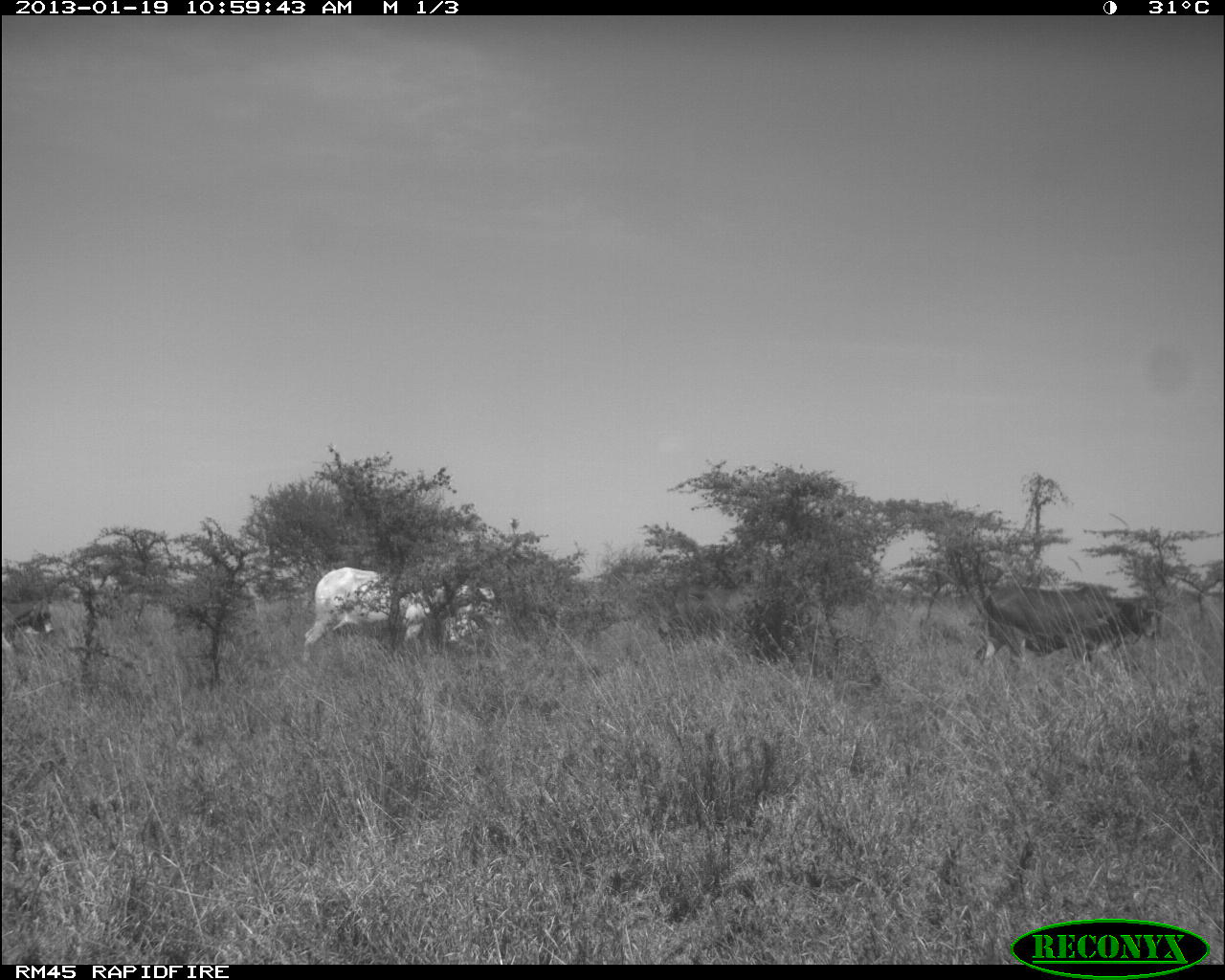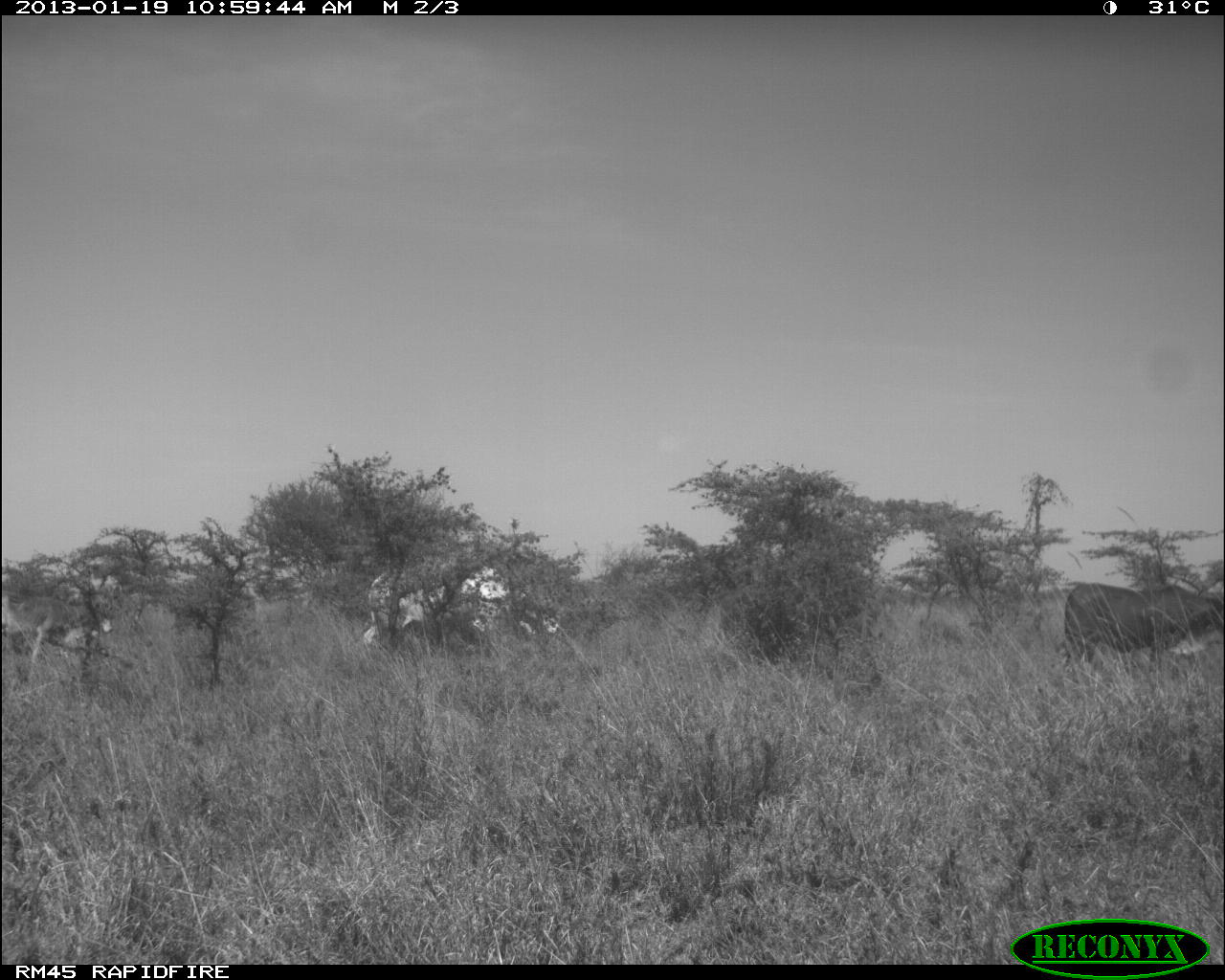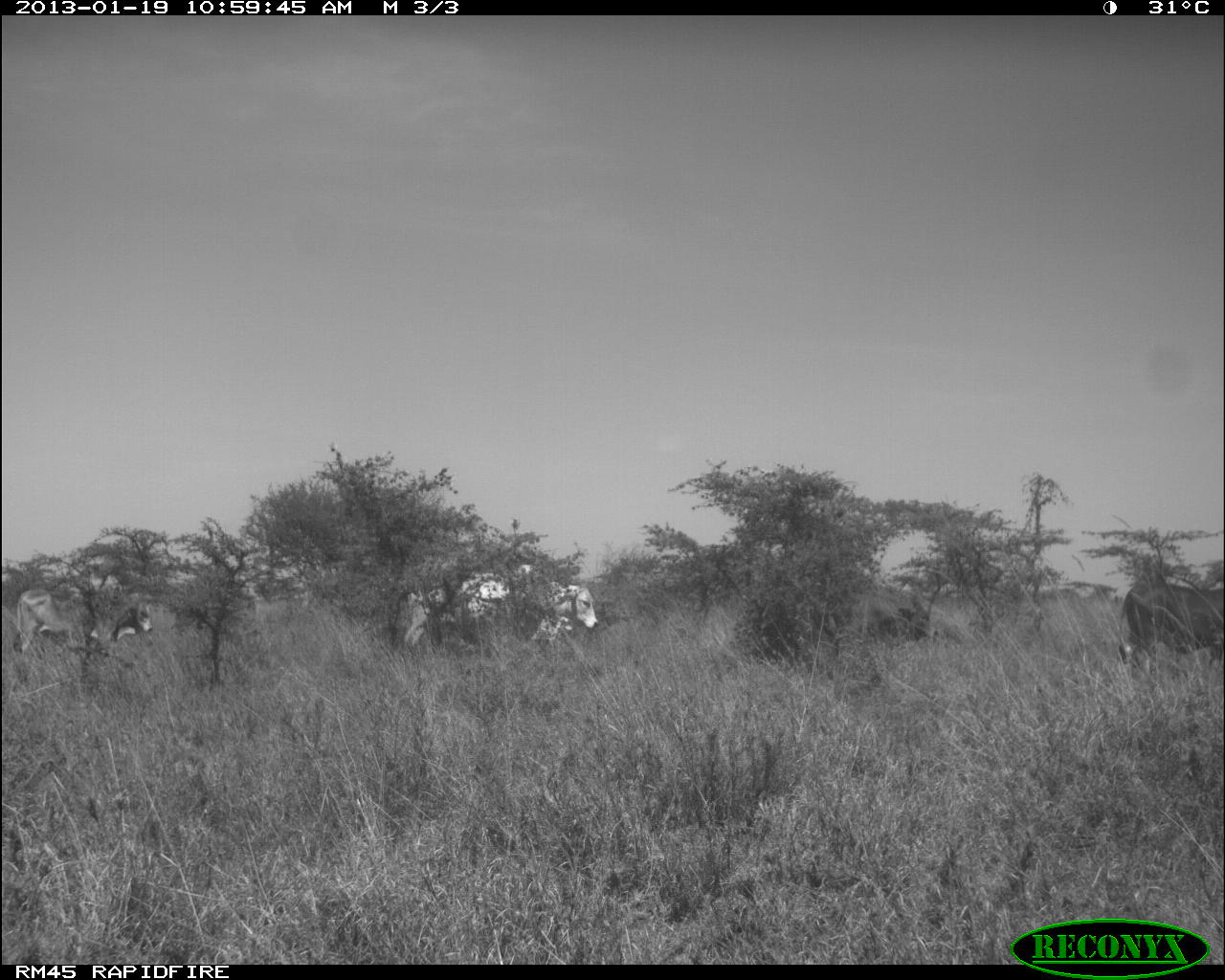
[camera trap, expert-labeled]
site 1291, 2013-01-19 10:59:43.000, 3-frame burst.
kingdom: Animalia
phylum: Chordata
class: Mammalia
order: Artiodactyla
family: Bovidae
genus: Bos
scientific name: Bos taurus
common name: domestic cattle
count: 4